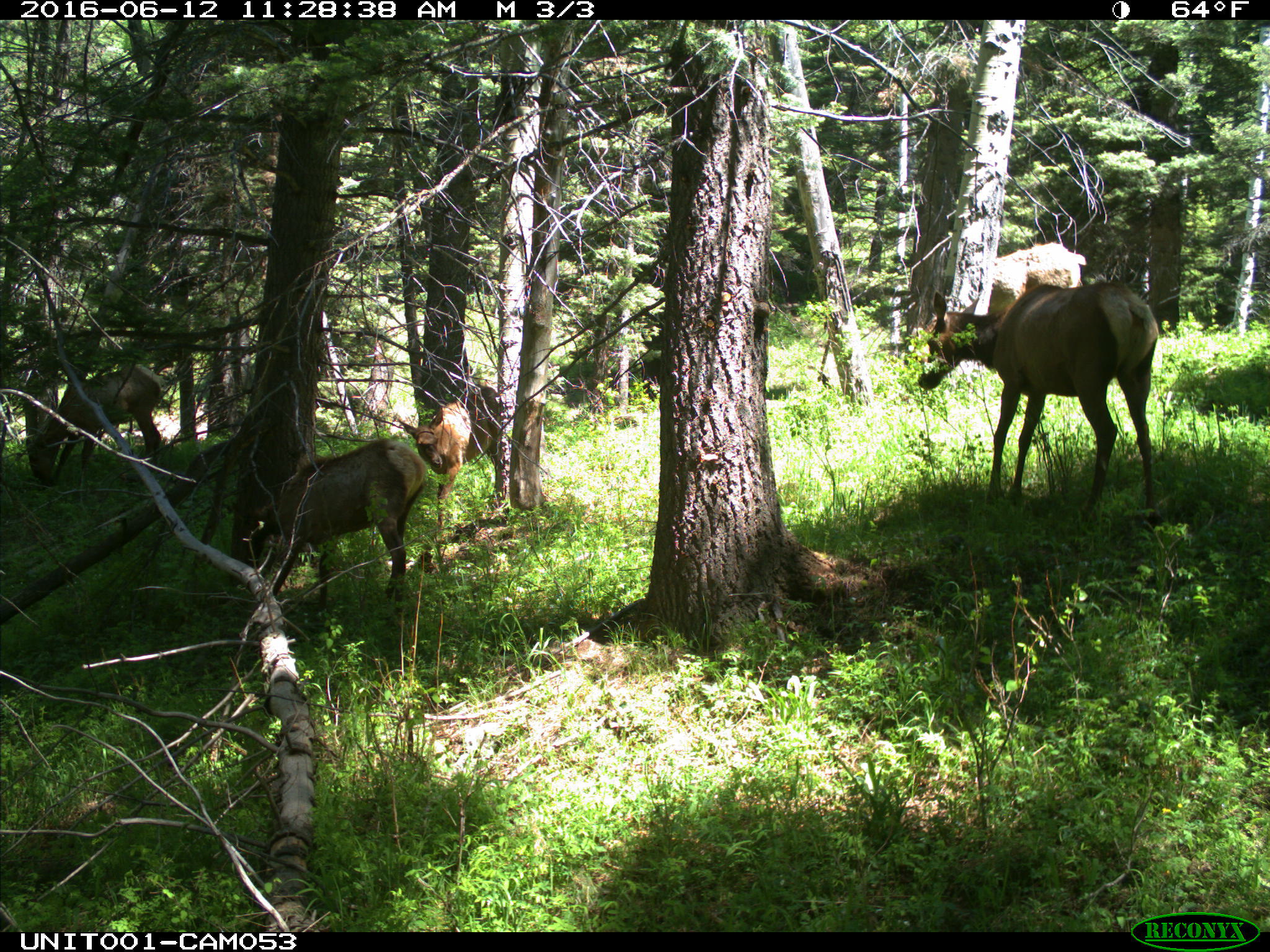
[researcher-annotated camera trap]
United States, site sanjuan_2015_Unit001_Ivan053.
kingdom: Animalia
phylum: Chordata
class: Mammalia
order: Artiodactyla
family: Cervidae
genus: Cervus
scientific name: Cervus elaphus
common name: red deer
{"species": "Cervus elaphus (red deer)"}